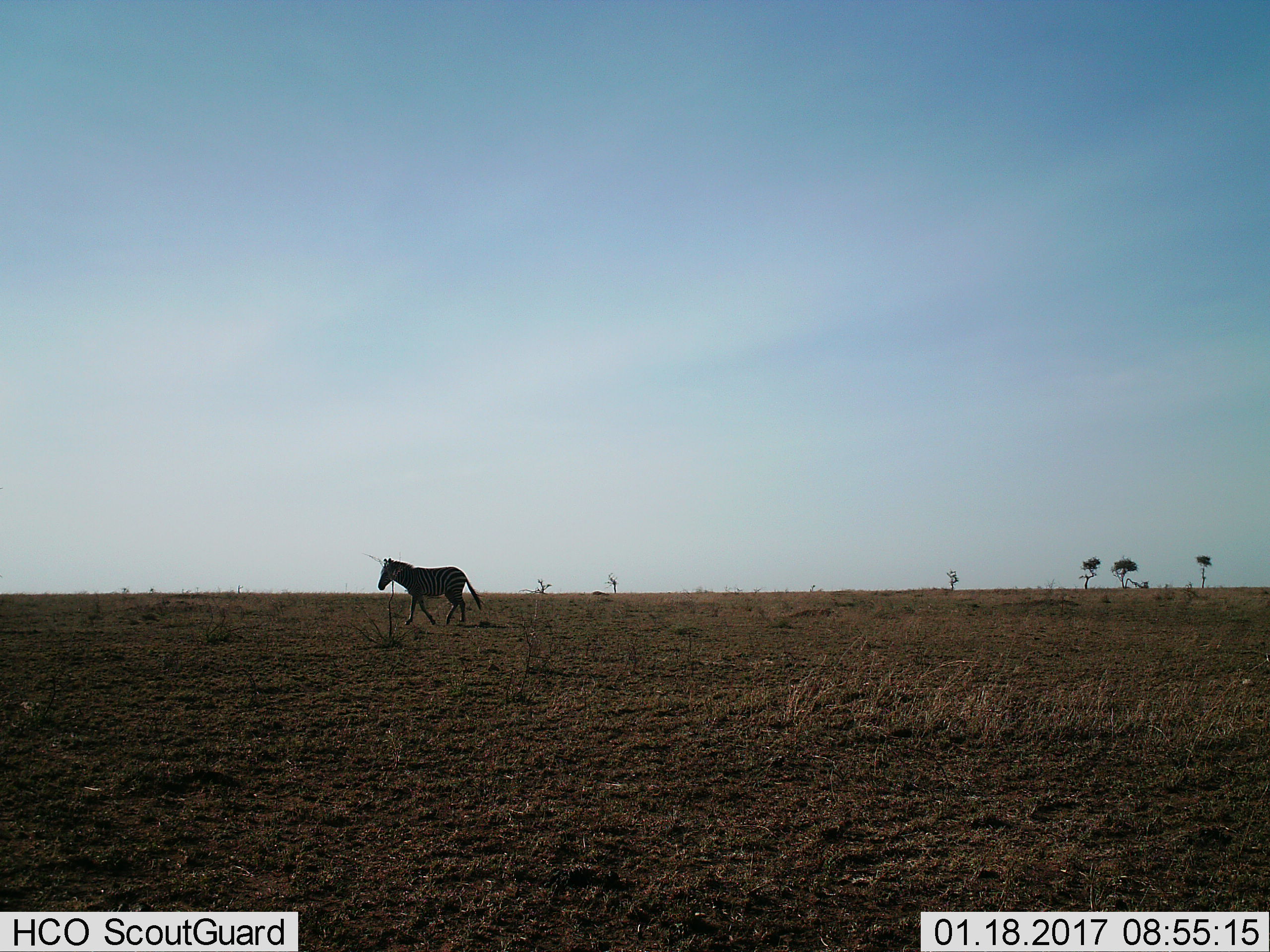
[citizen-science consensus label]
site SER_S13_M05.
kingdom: Animalia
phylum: Chordata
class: Mammalia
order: Perissodactyla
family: Equidae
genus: Equus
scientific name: Equus quagga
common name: plains zebra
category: zebraplains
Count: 1.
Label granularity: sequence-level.